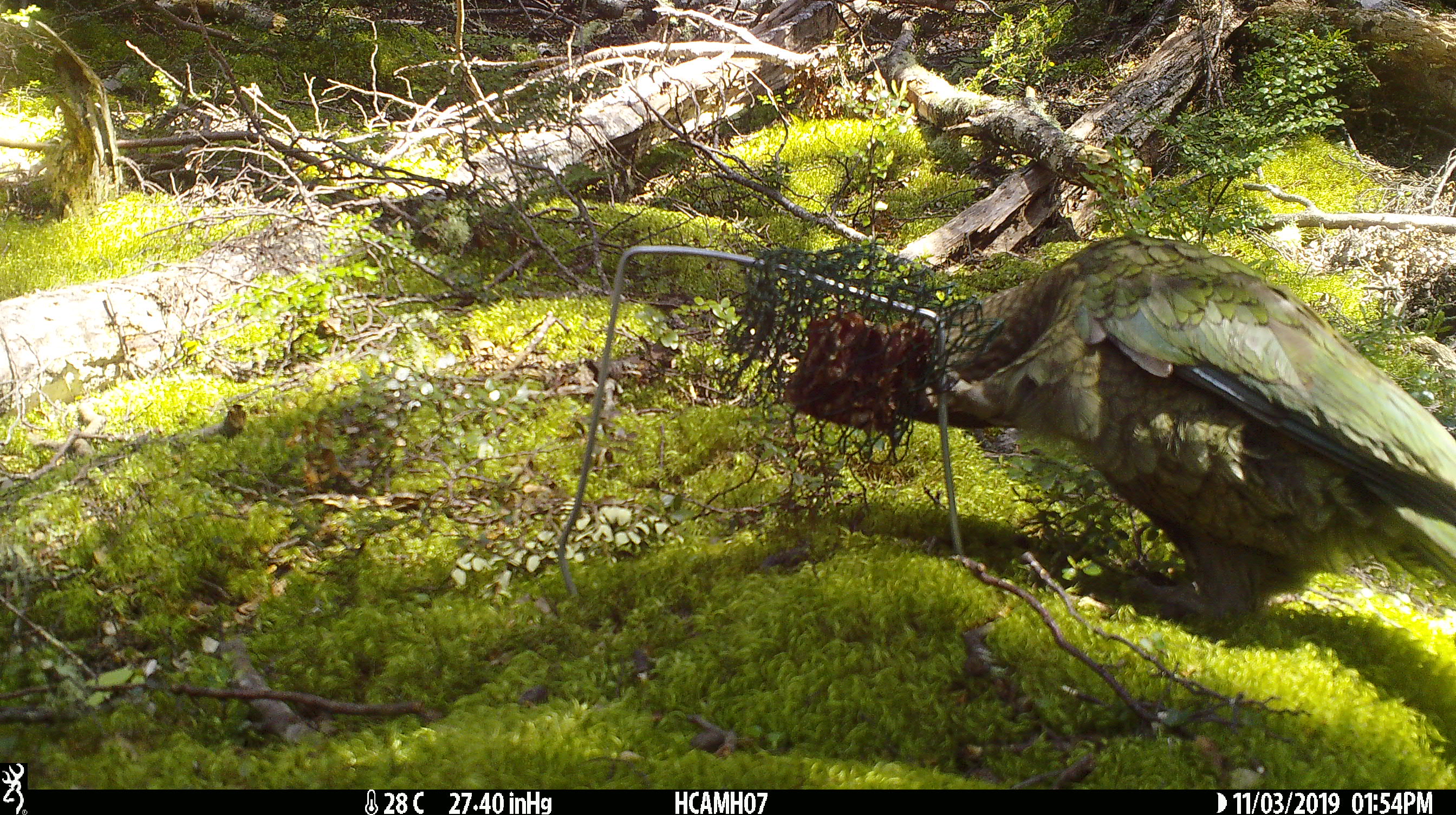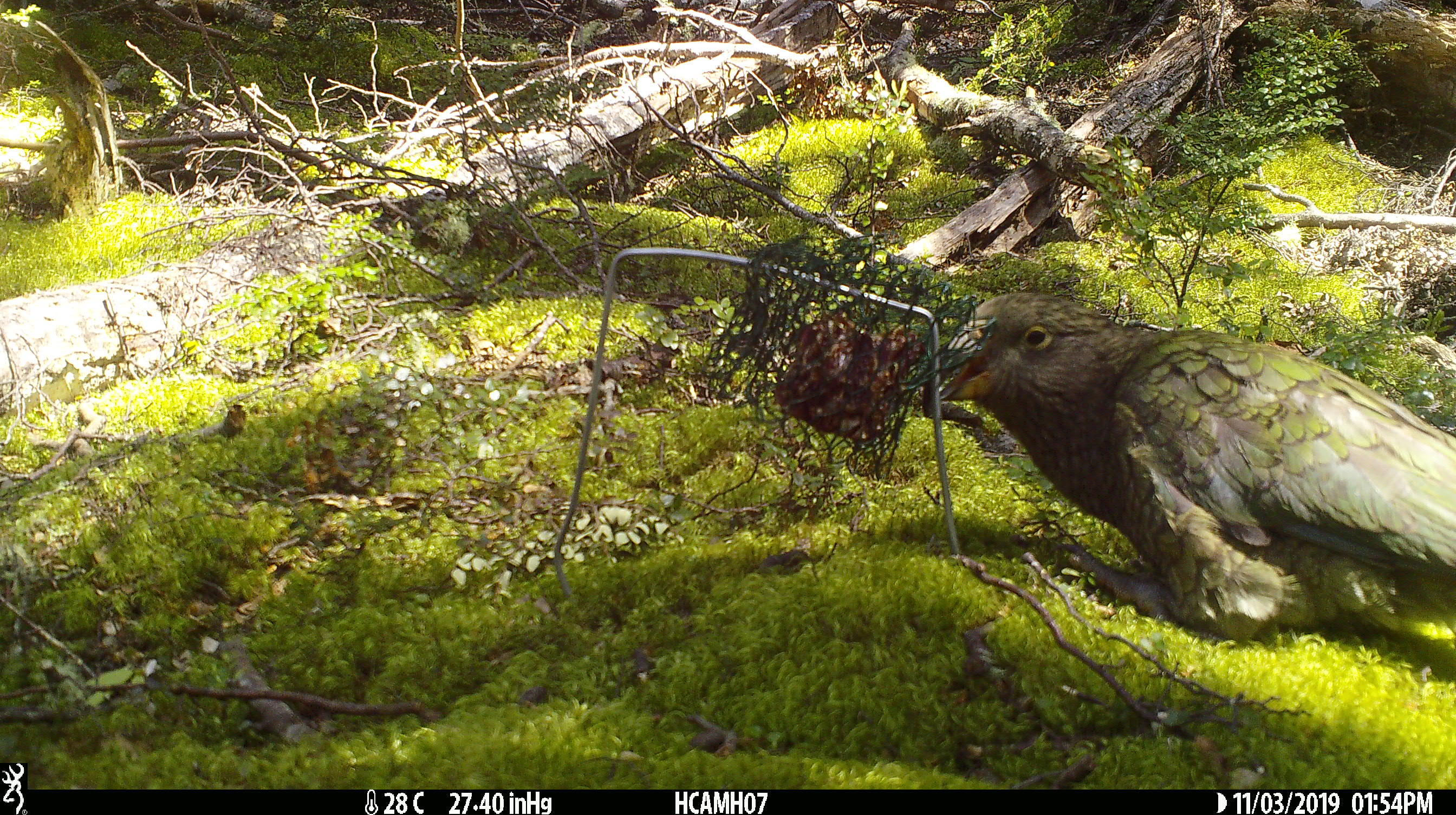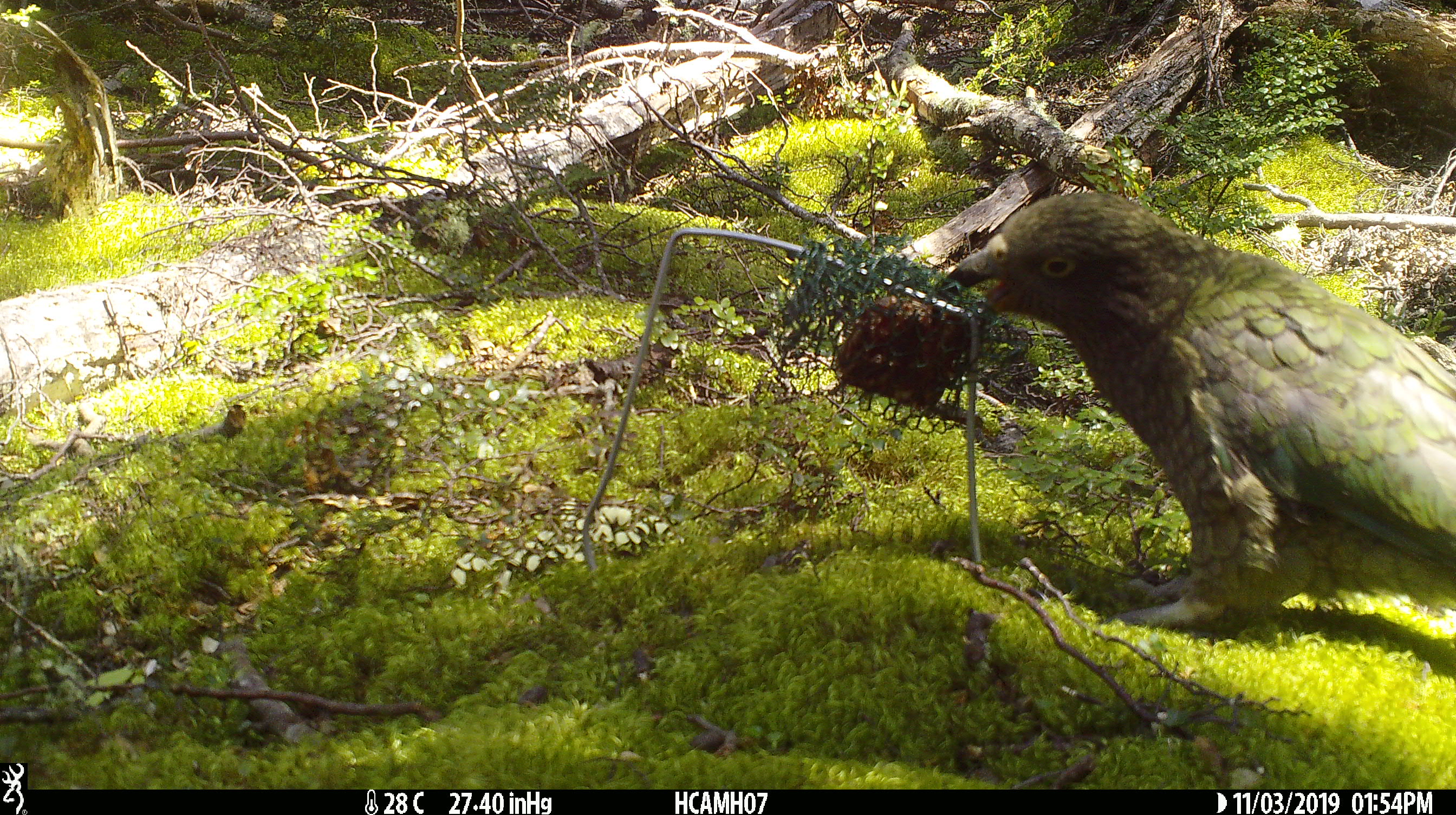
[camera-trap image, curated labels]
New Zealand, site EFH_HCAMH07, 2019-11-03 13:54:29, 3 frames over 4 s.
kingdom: Animalia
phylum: Chordata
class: Aves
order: Psittaciformes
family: Strigopidae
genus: Nestor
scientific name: Nestor notabilis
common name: kea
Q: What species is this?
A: Kea (Nestor notabilis).